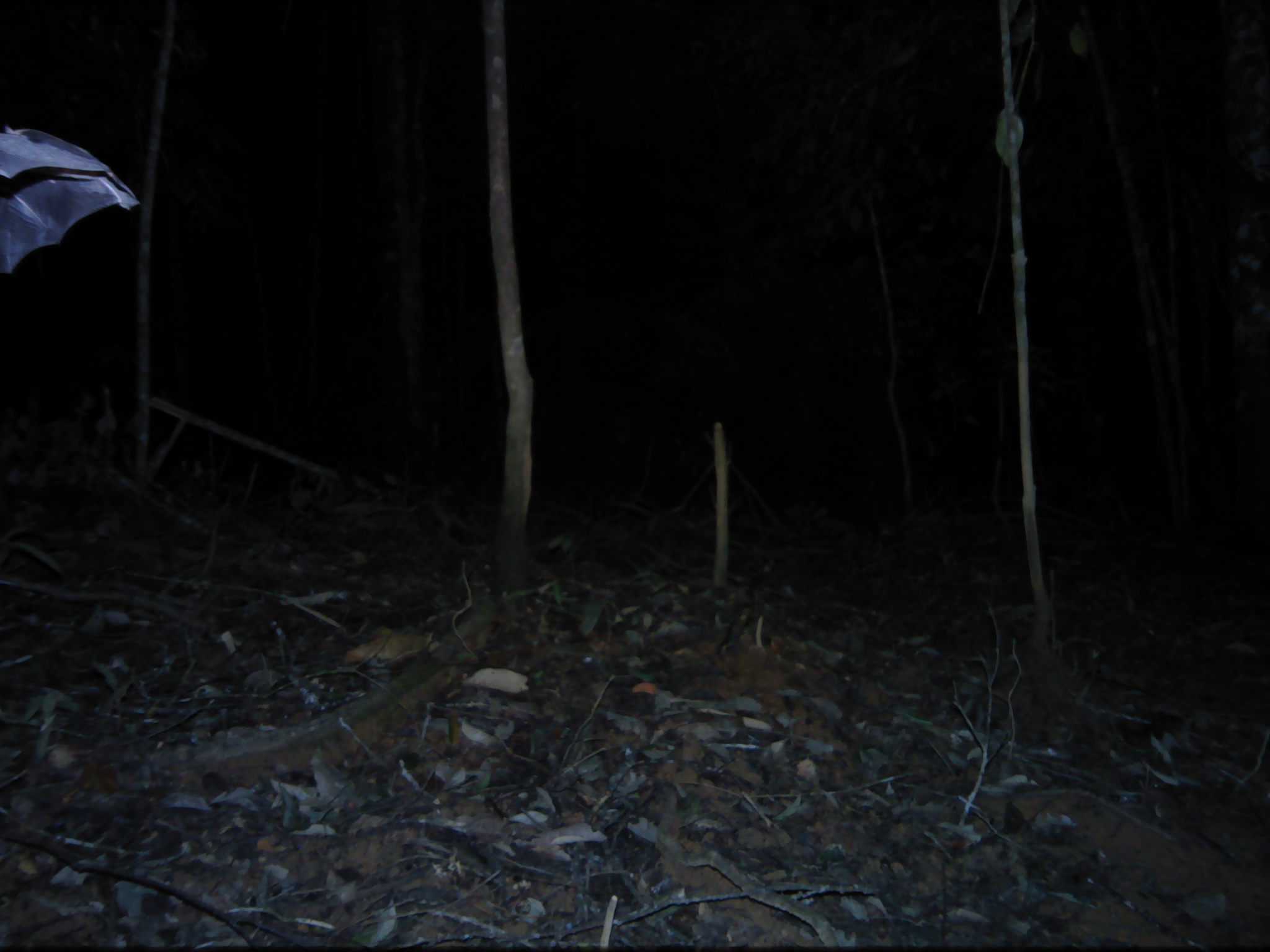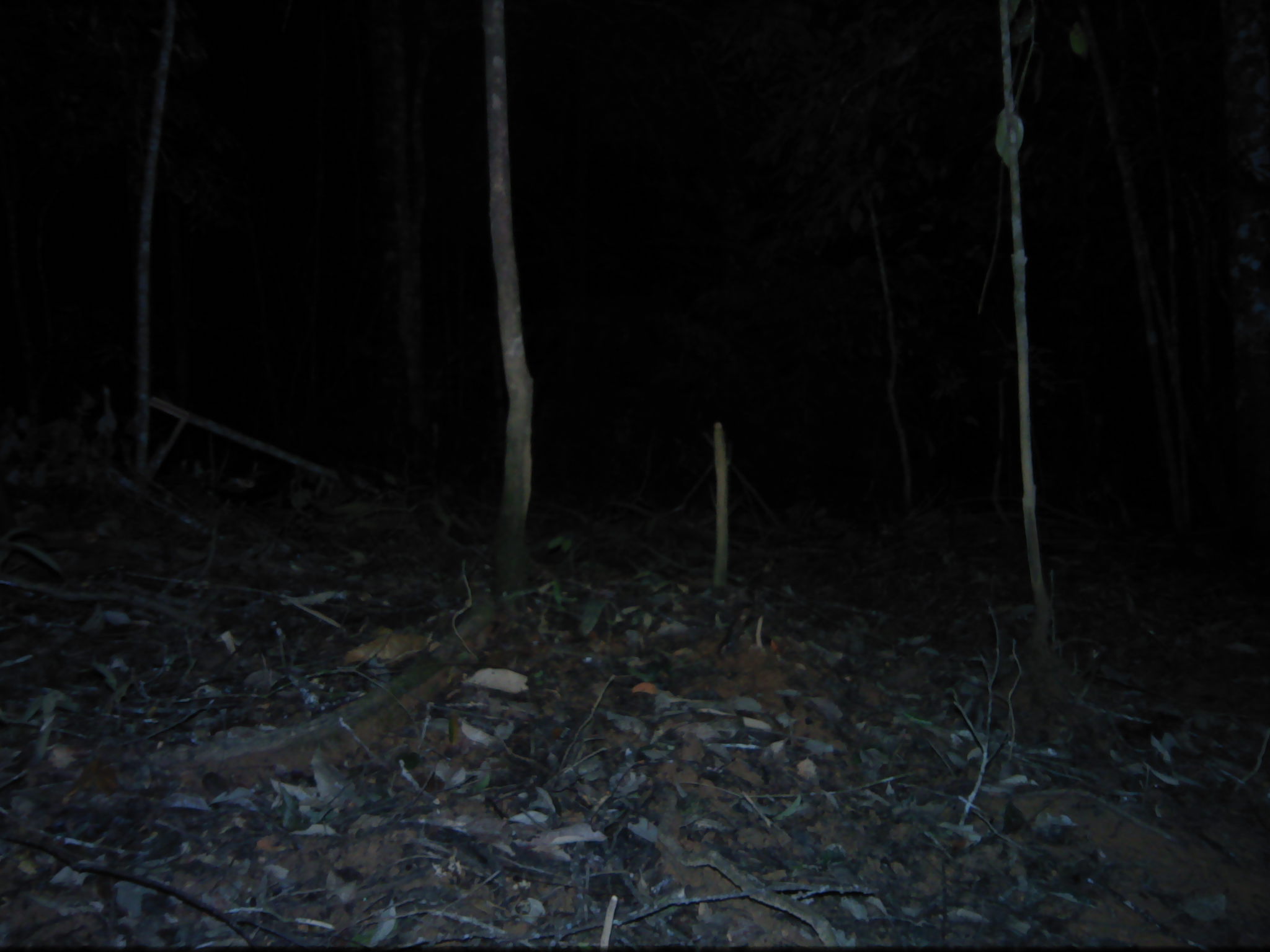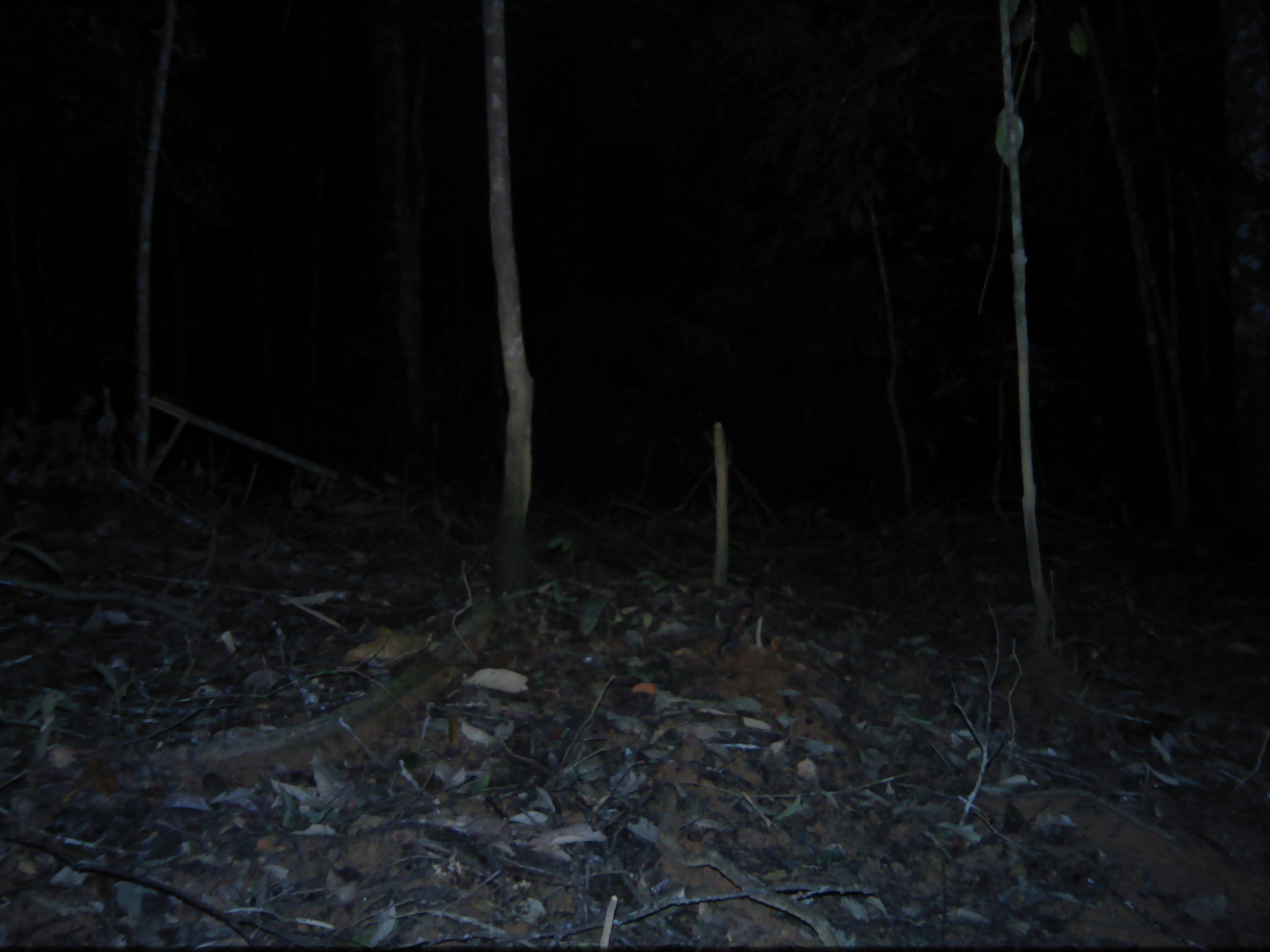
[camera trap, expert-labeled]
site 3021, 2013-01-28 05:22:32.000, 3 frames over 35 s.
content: unidentified animal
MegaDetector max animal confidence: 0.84